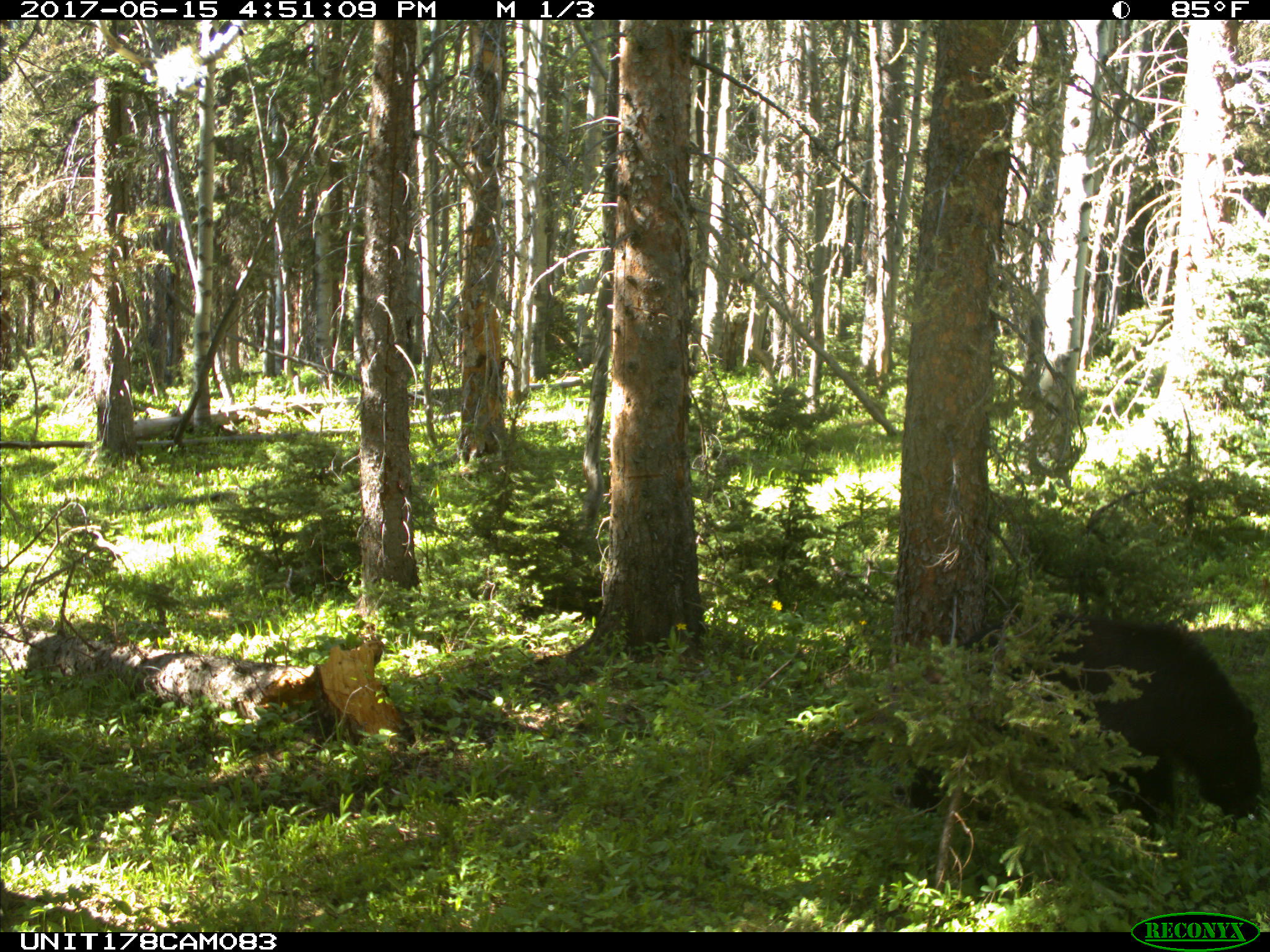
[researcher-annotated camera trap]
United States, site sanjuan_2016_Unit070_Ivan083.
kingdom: Animalia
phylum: Chordata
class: Mammalia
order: Carnivora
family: Ursidae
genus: Ursus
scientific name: Ursus americanus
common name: american black bear